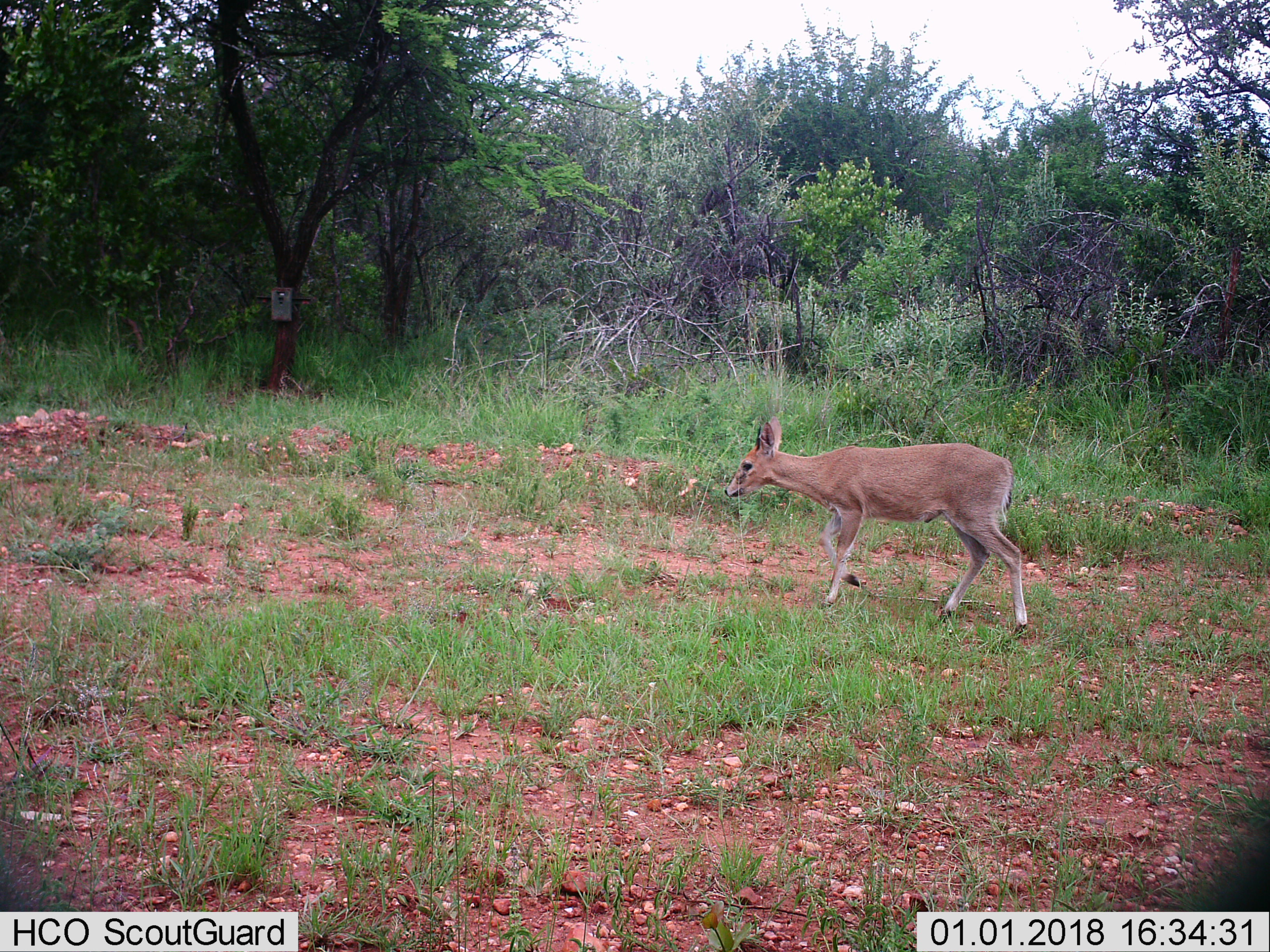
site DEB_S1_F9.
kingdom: Animalia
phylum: Chordata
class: Mammalia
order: Artiodactyla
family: Bovidae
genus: Sylvicapra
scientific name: Sylvicapra grimmia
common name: common duiker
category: duikercommongrey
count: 1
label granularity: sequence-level